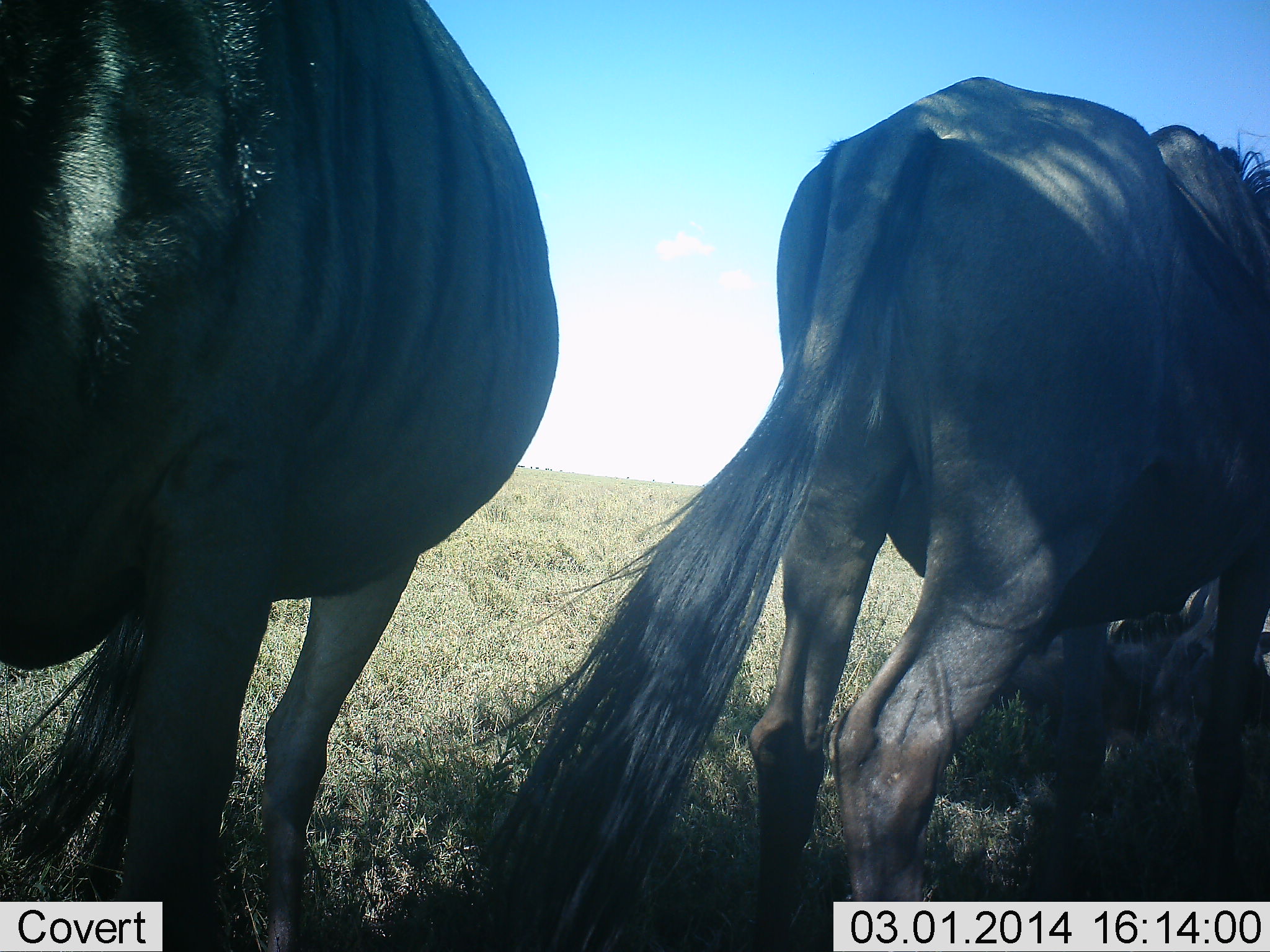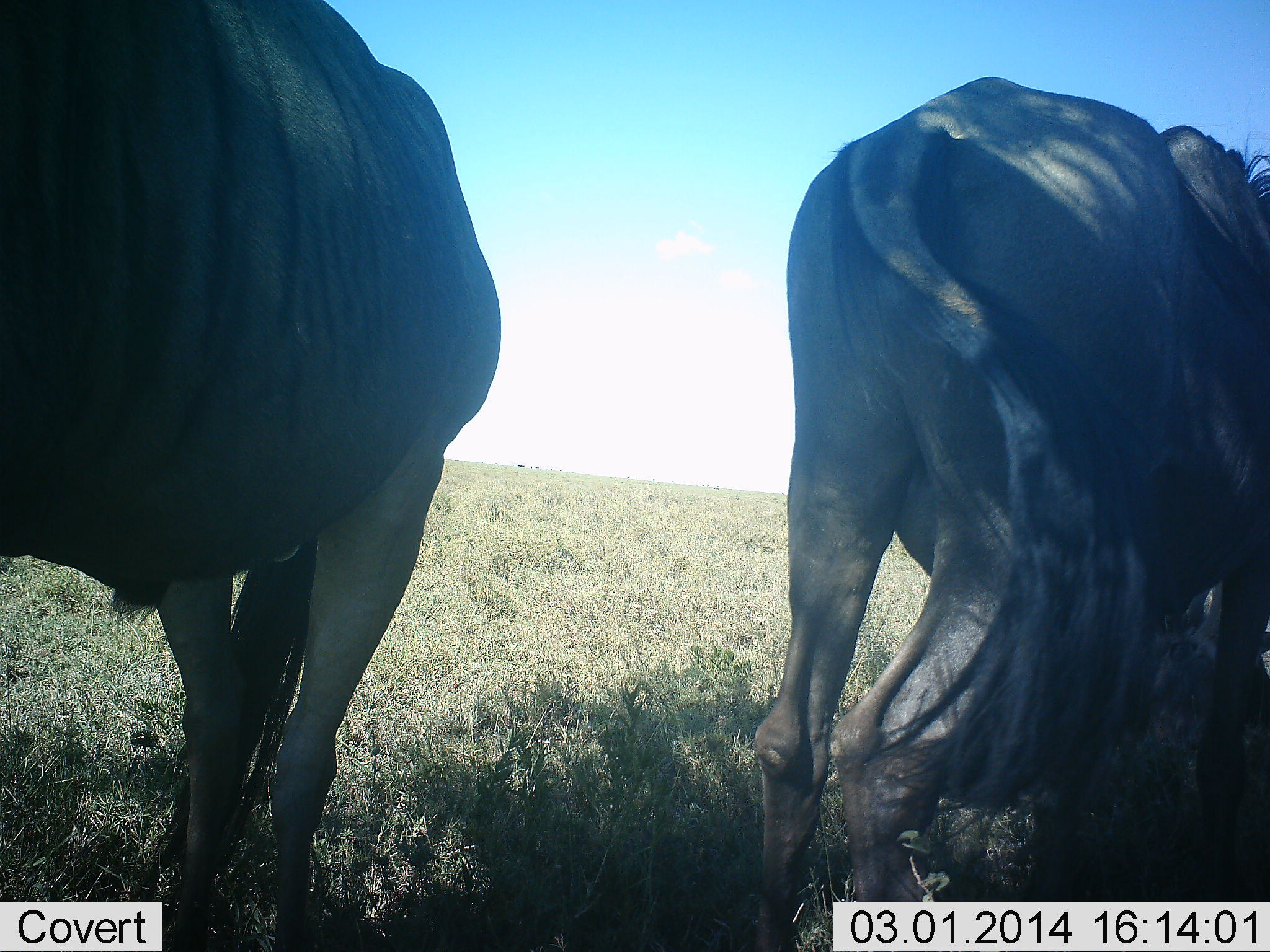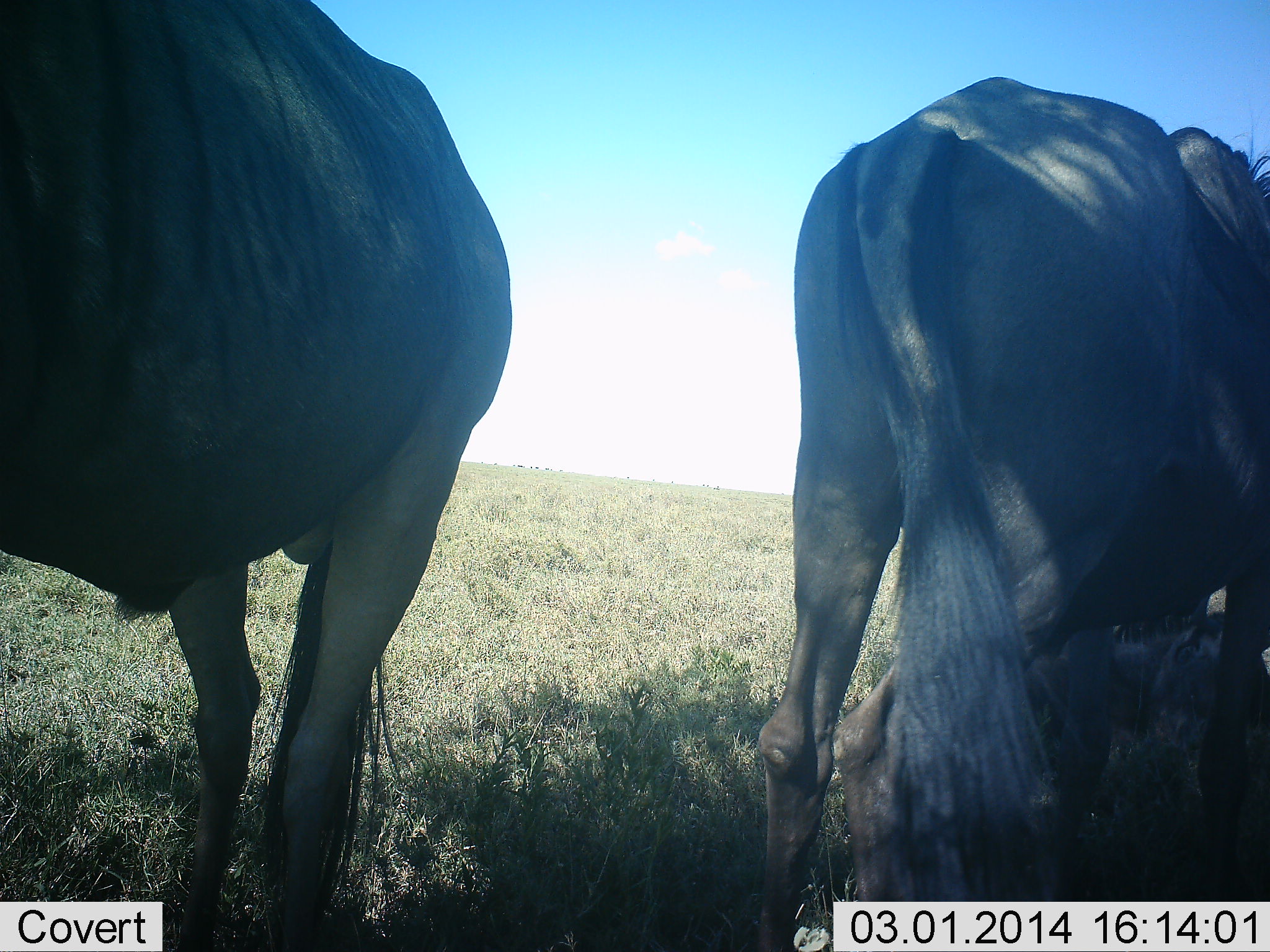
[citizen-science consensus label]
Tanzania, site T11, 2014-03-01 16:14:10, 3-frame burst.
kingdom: Animalia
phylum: Chordata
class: Mammalia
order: Artiodactyla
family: Bovidae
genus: Connochaetes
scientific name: Connochaetes taurinus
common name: blue wildebeest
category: wildebeest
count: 2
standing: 90%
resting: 30%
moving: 0%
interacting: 0%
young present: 0%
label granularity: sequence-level